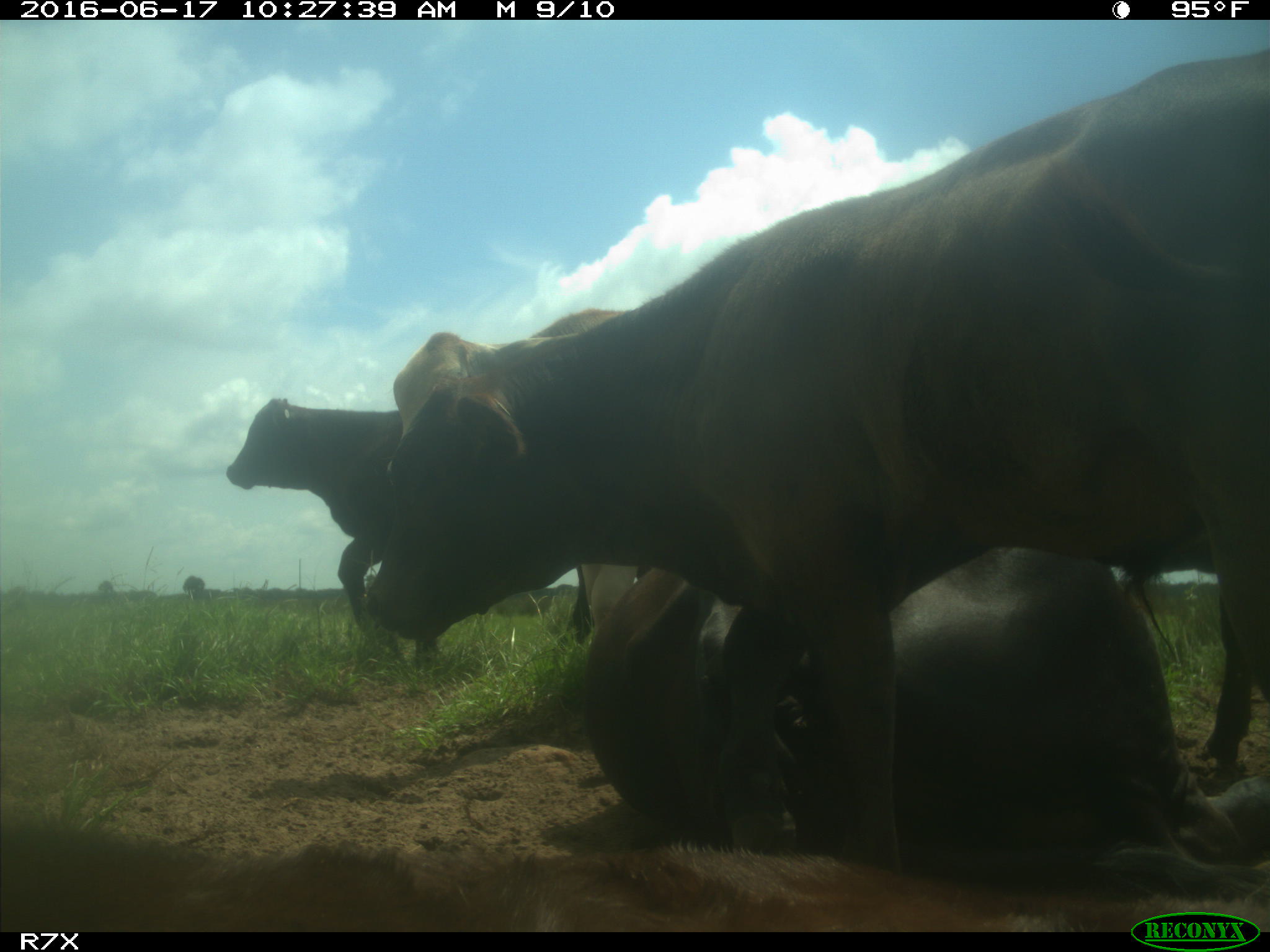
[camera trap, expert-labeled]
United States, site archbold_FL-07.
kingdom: Animalia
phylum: Chordata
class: Mammalia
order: Artiodactyla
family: Bovidae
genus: Bos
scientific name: Bos taurus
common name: domestic cow